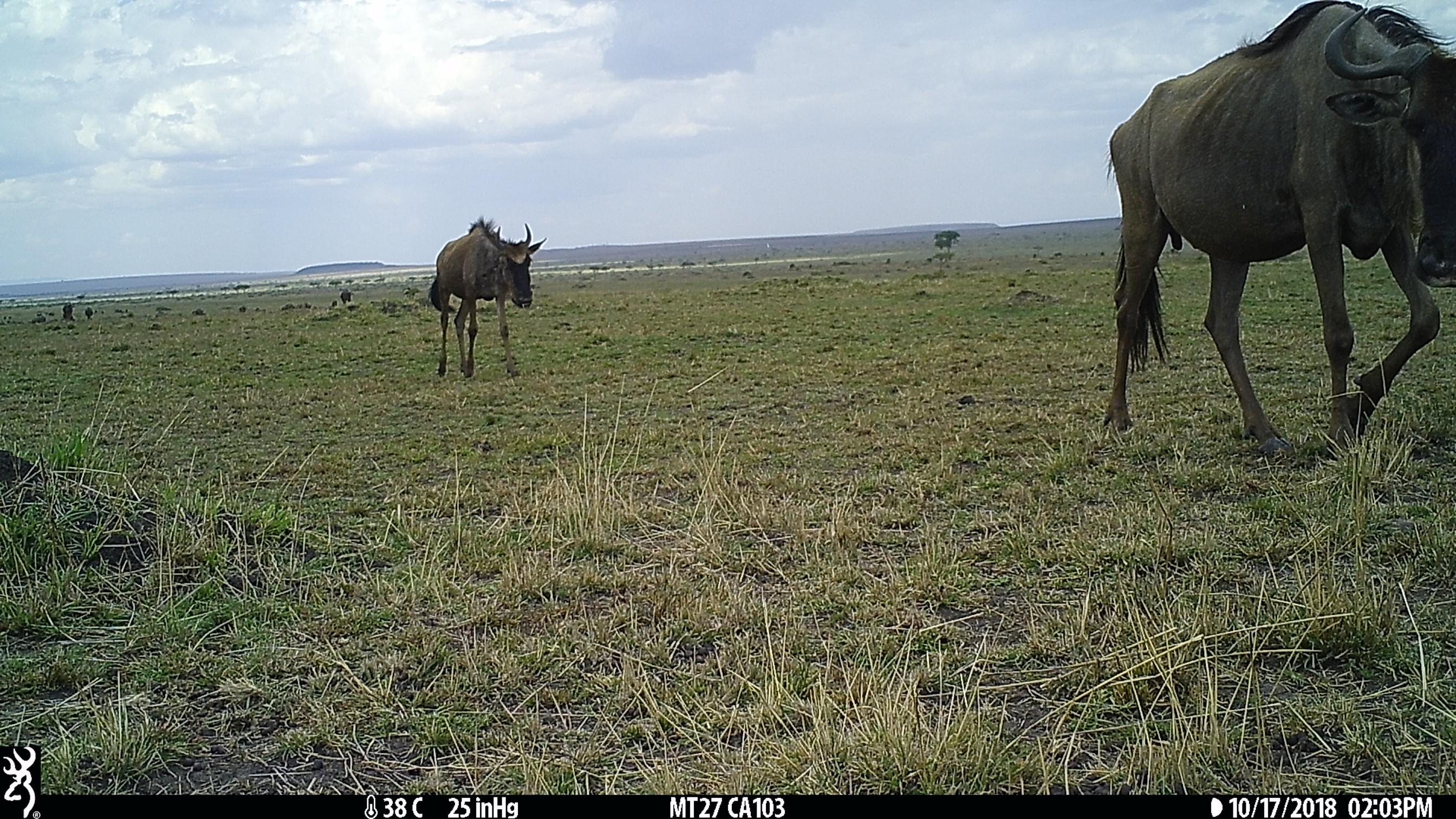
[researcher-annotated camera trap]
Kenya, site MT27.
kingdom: Animalia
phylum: Chordata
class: Mammalia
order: Artiodactyla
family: Bovidae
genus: Connochaetes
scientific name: Connochaetes taurinus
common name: blue wildebeest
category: wildebeest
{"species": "wildebeest (blue wildebeest) (Connochaetes taurinus)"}